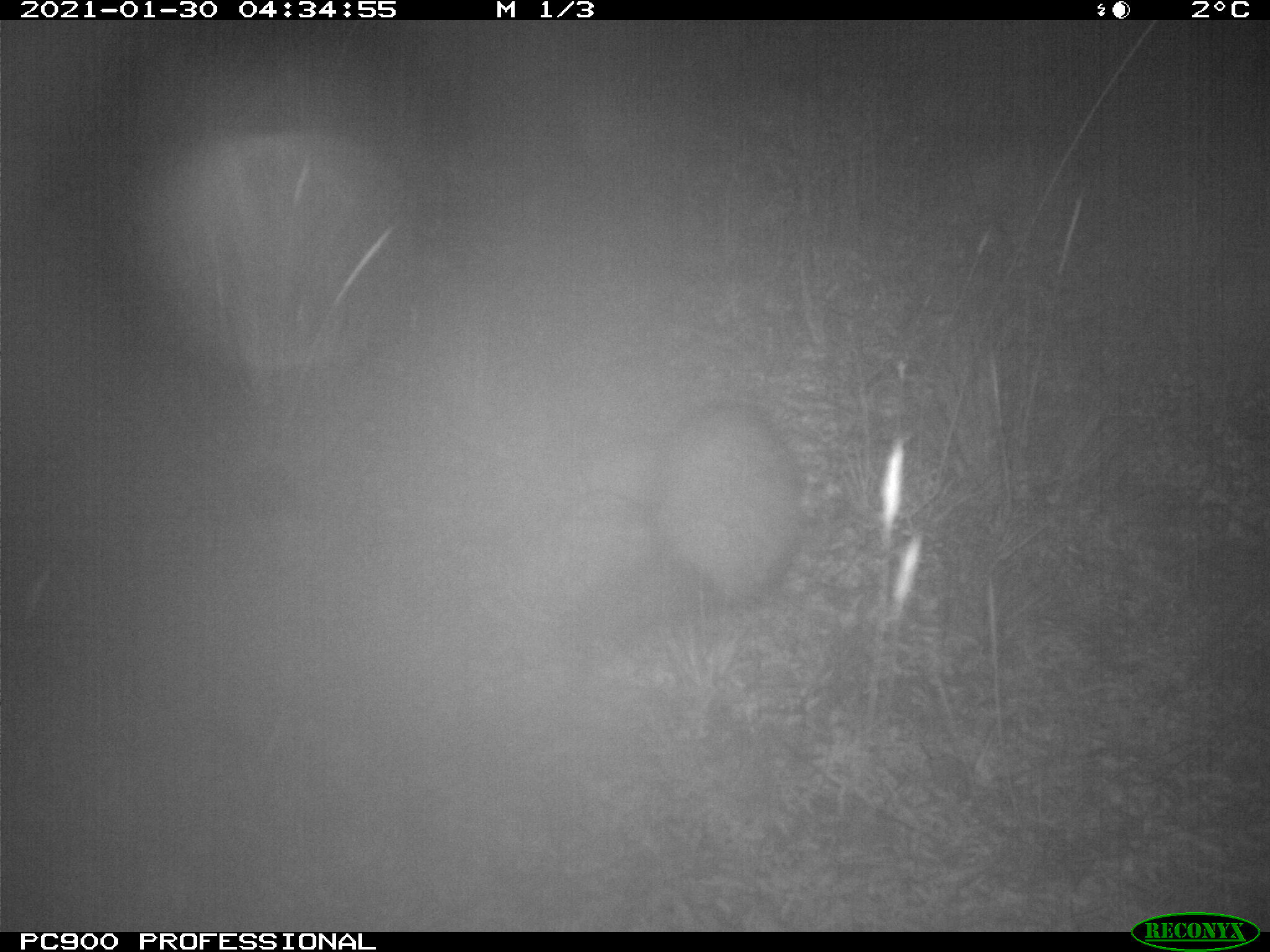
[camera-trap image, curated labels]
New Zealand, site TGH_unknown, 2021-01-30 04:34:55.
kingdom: Animalia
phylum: Chordata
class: Mammalia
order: Carnivora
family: Mustelidae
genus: Mustela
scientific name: Mustela furo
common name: ferret